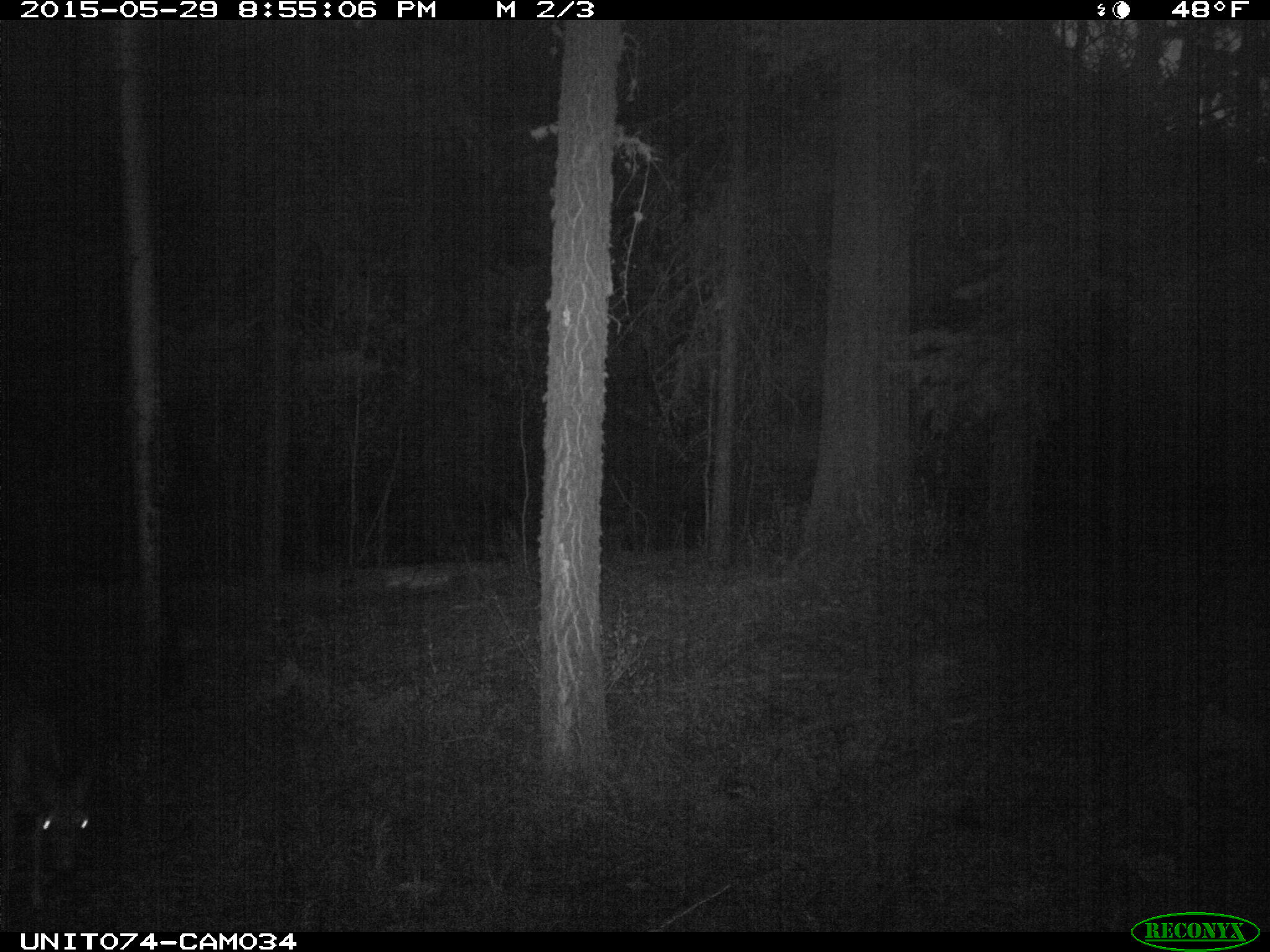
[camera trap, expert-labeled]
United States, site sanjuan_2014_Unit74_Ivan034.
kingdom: Animalia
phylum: Chordata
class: Mammalia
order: Artiodactyla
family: Cervidae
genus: Odocoileus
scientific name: Odocoileus hemionus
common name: mule deer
Odocoileus hemionus (mule deer).